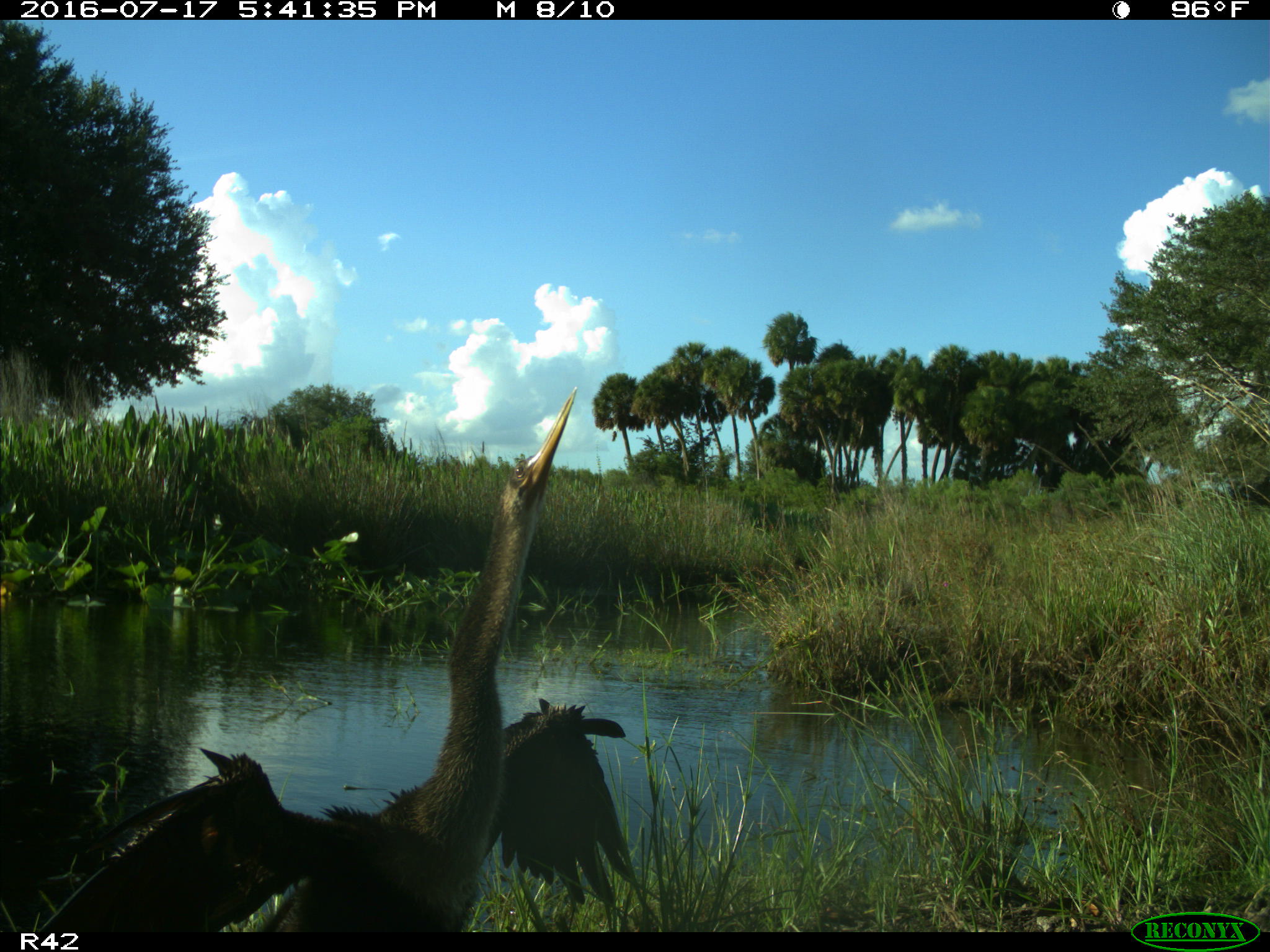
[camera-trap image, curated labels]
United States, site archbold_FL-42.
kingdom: Animalia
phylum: Chordata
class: Aves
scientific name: Aves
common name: birds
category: unidentified bird